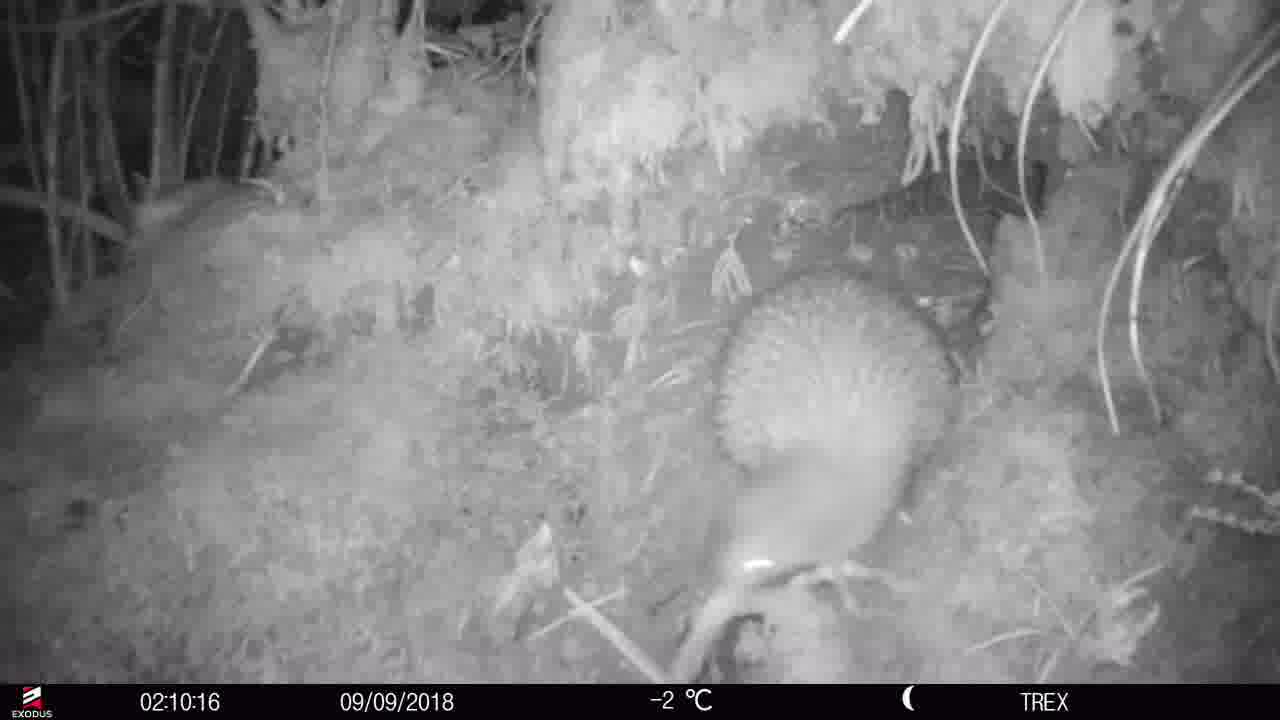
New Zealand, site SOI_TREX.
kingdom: Animalia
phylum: Chordata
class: Aves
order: Apterygiformes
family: Apterygidae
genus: Apteryx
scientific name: Apteryx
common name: kiwi